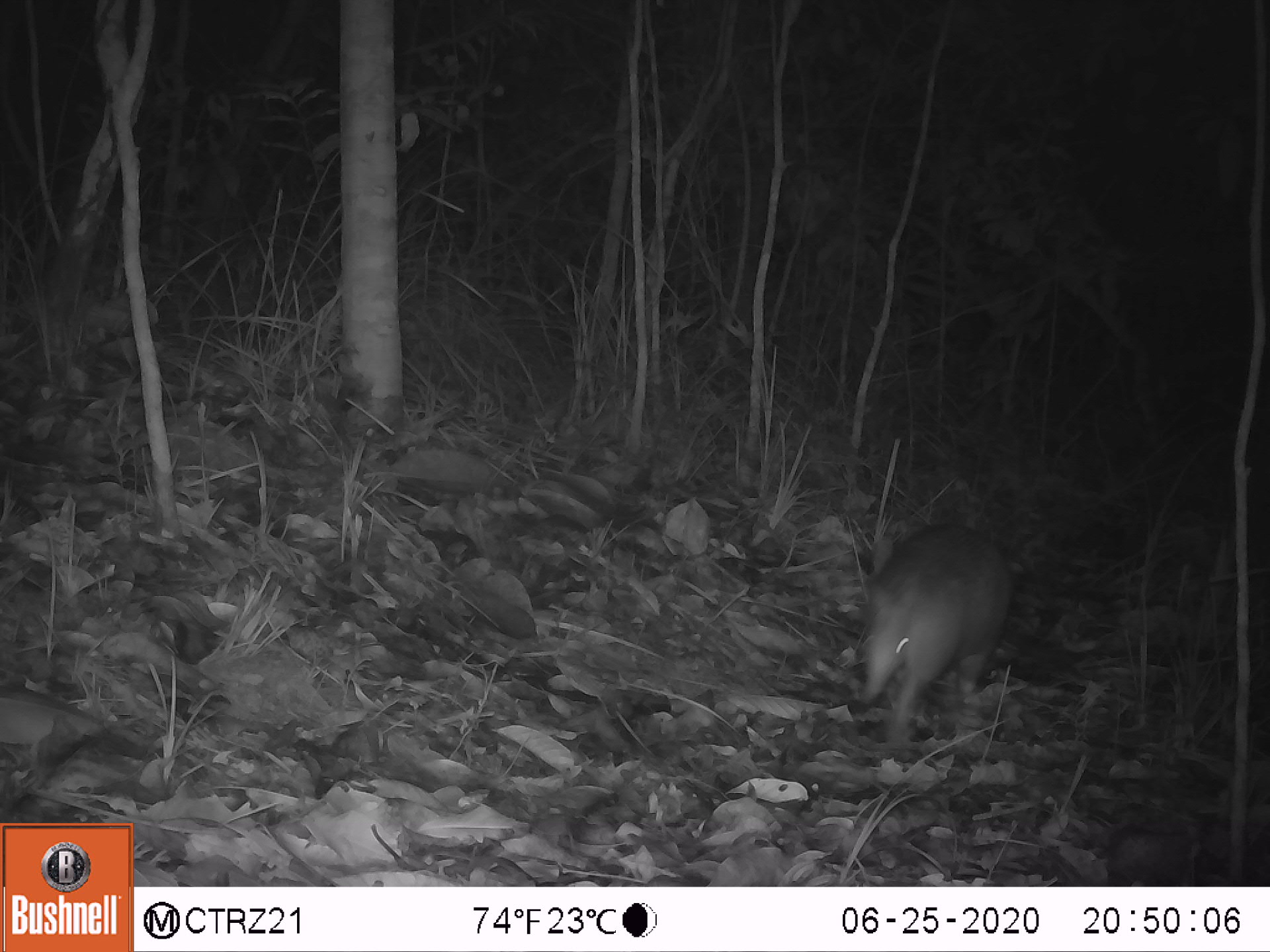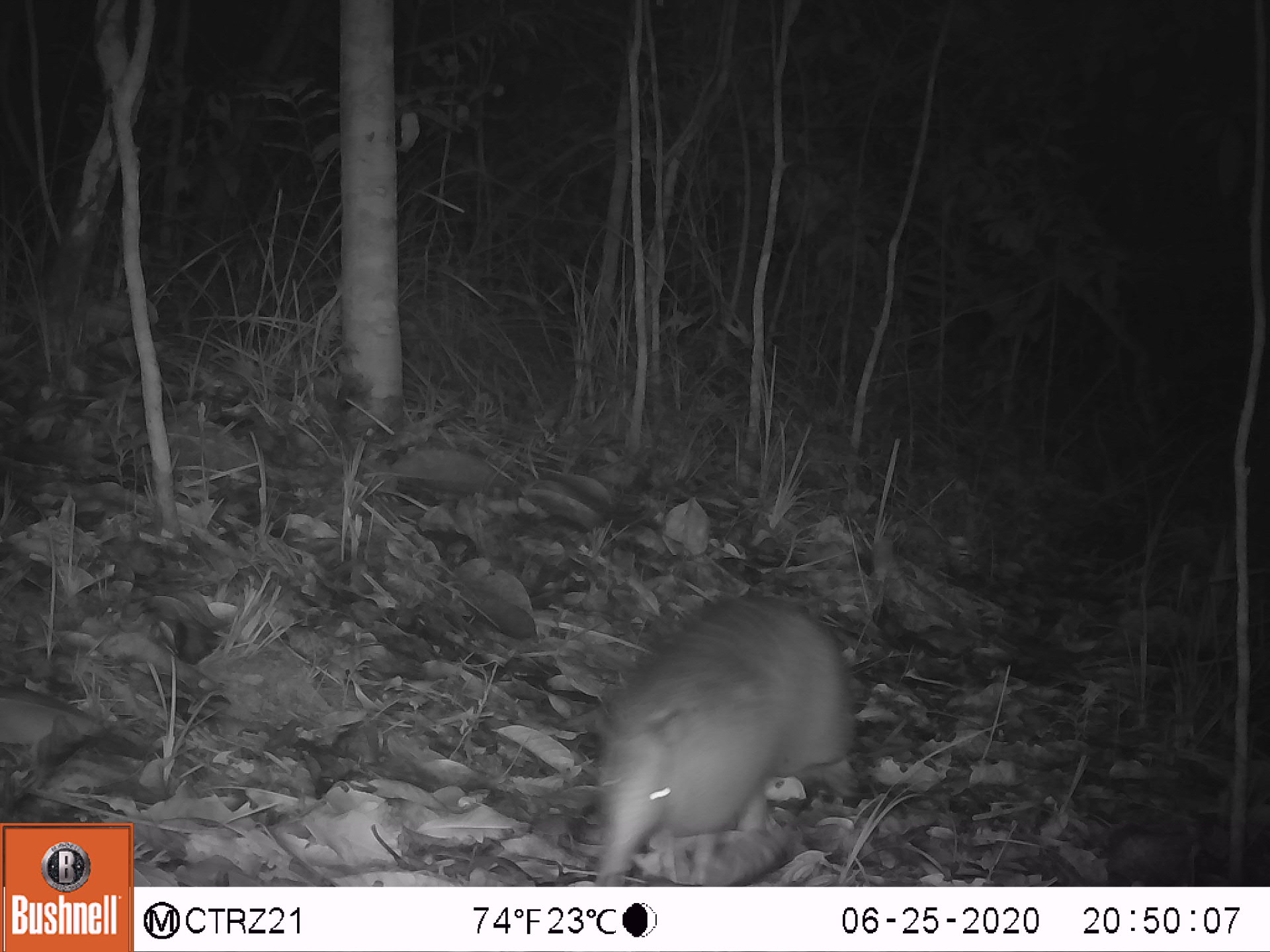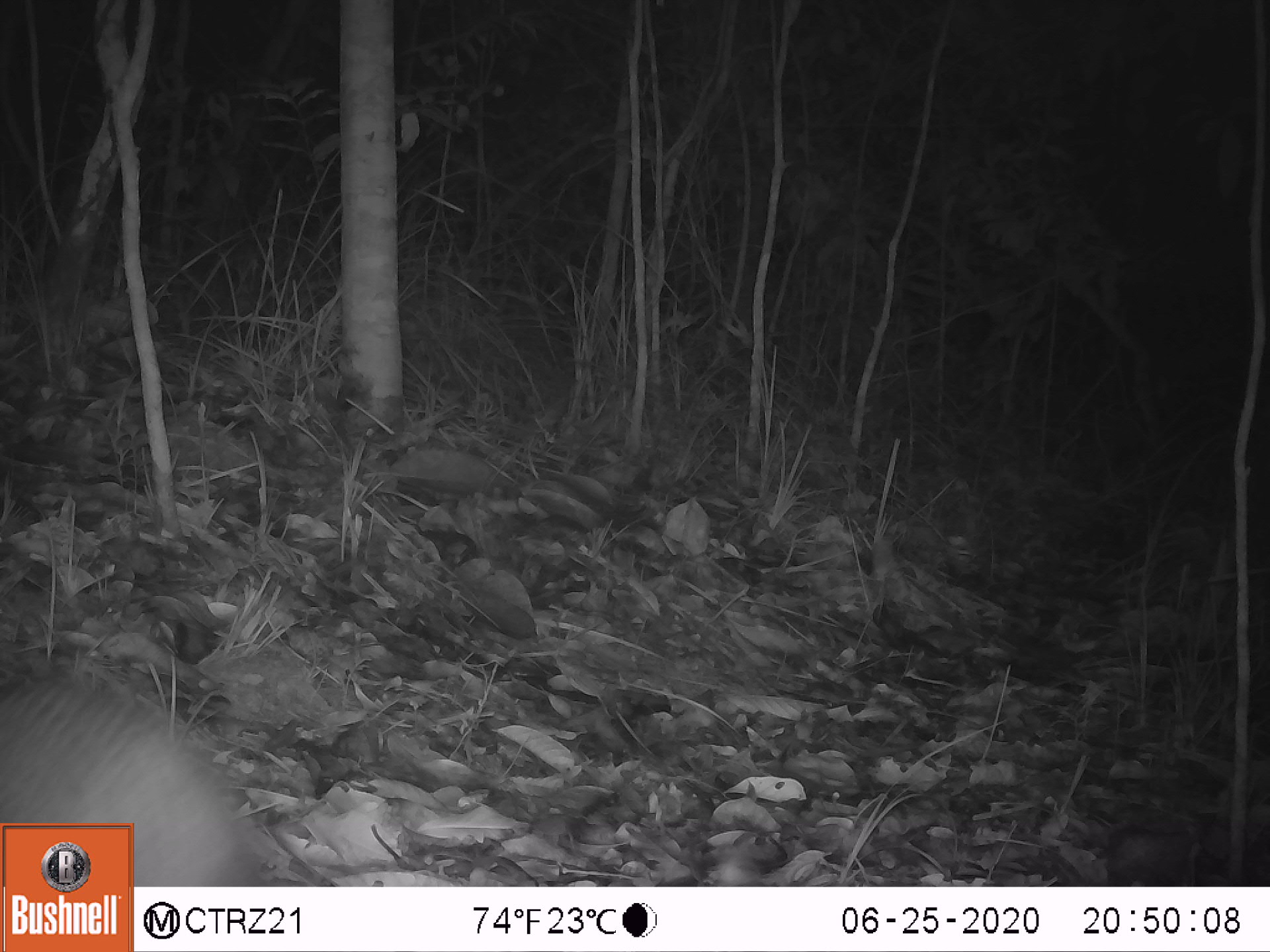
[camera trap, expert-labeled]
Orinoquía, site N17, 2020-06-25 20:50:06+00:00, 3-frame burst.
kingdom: Animalia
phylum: Chordata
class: Mammalia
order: Cingulata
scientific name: Cingulata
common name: armadillo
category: unknown armadillo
Unknown armadillo (armadillo) (Cingulata).